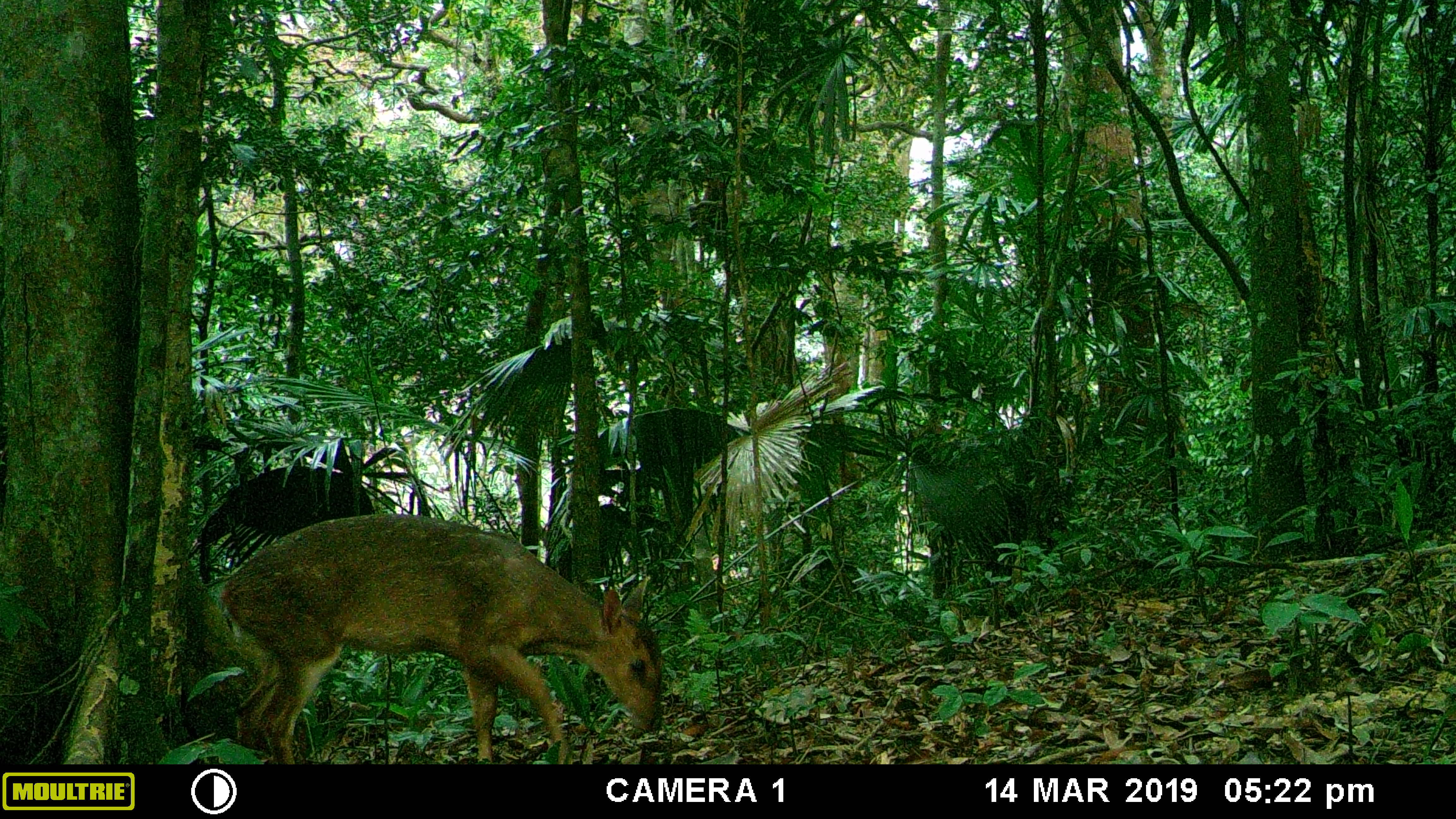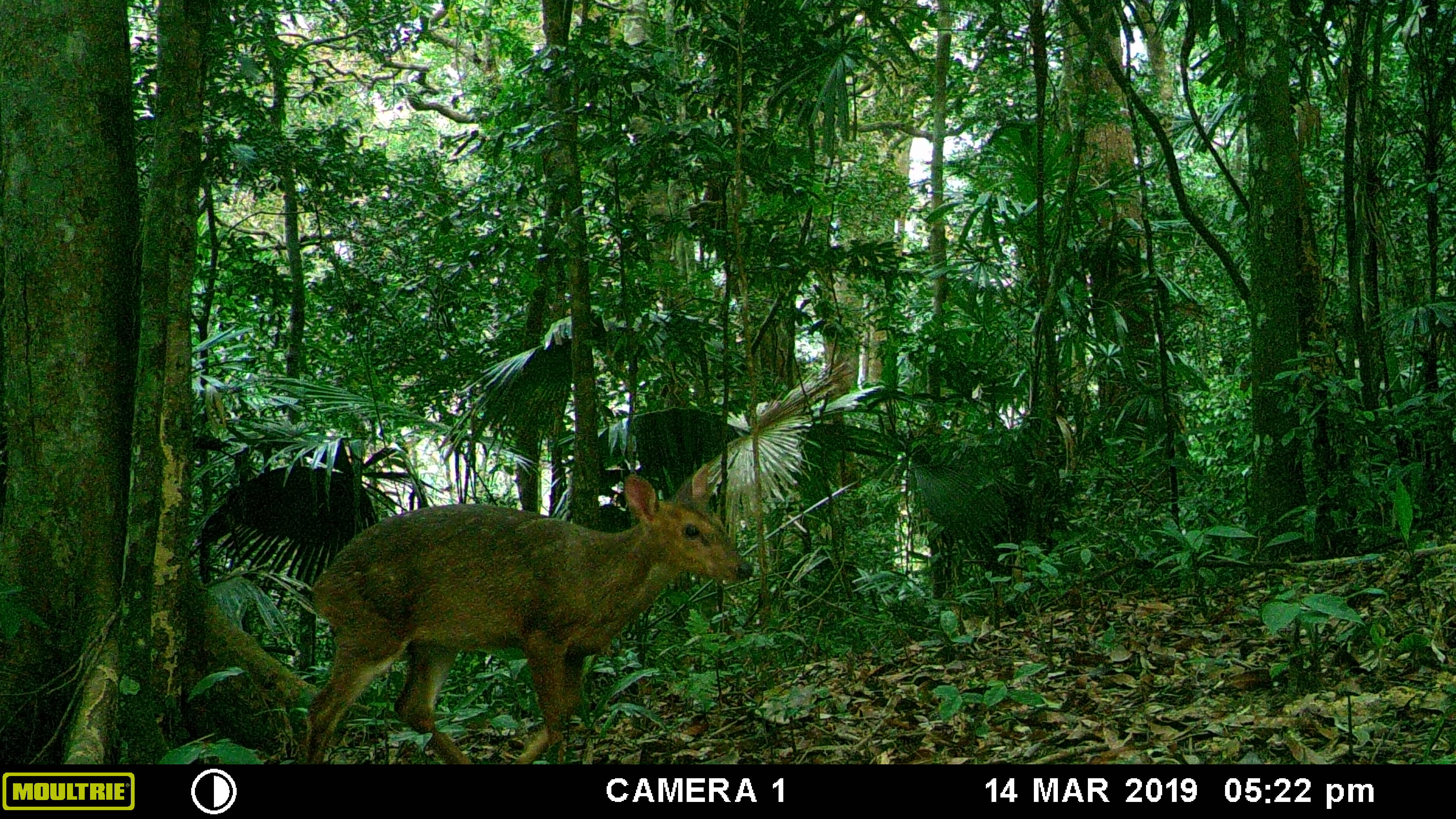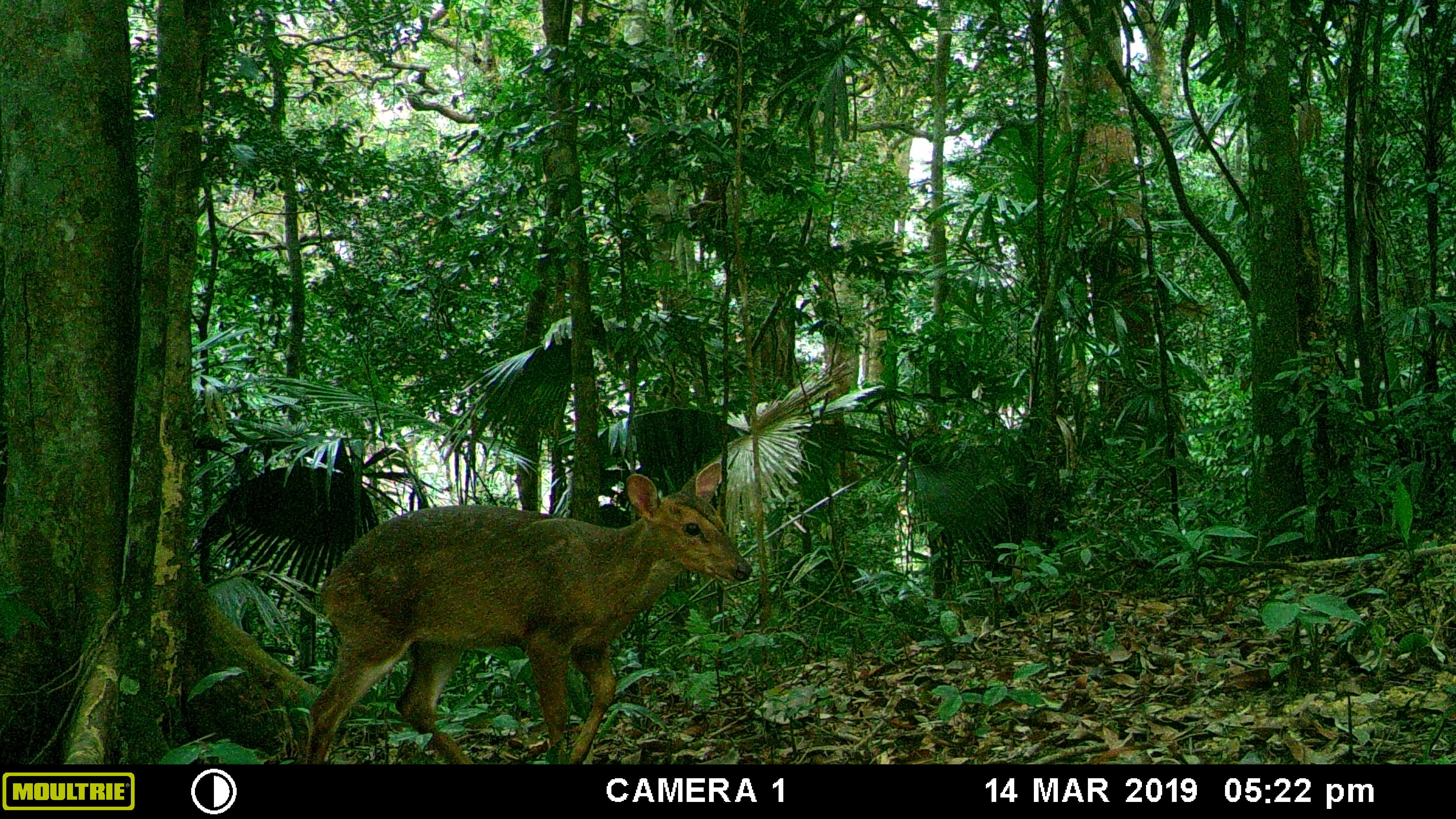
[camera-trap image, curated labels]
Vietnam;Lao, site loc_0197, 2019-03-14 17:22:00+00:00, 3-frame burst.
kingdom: Animalia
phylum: Chordata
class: Mammalia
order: Artiodactyla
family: Cervidae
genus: Muntiacus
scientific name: Muntiacus vuquangensis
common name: large-antlered muntjac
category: large antlered muntjac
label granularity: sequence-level